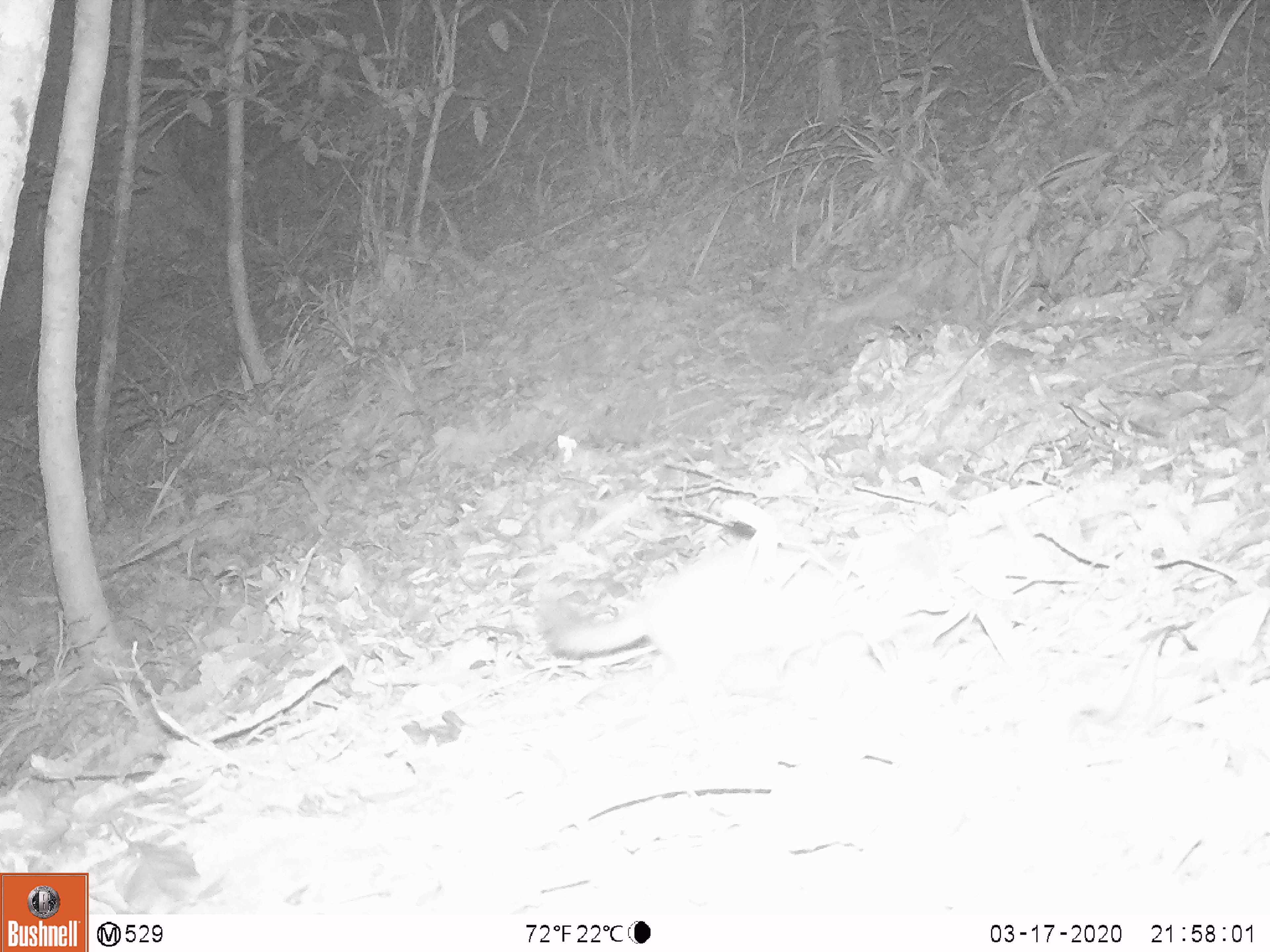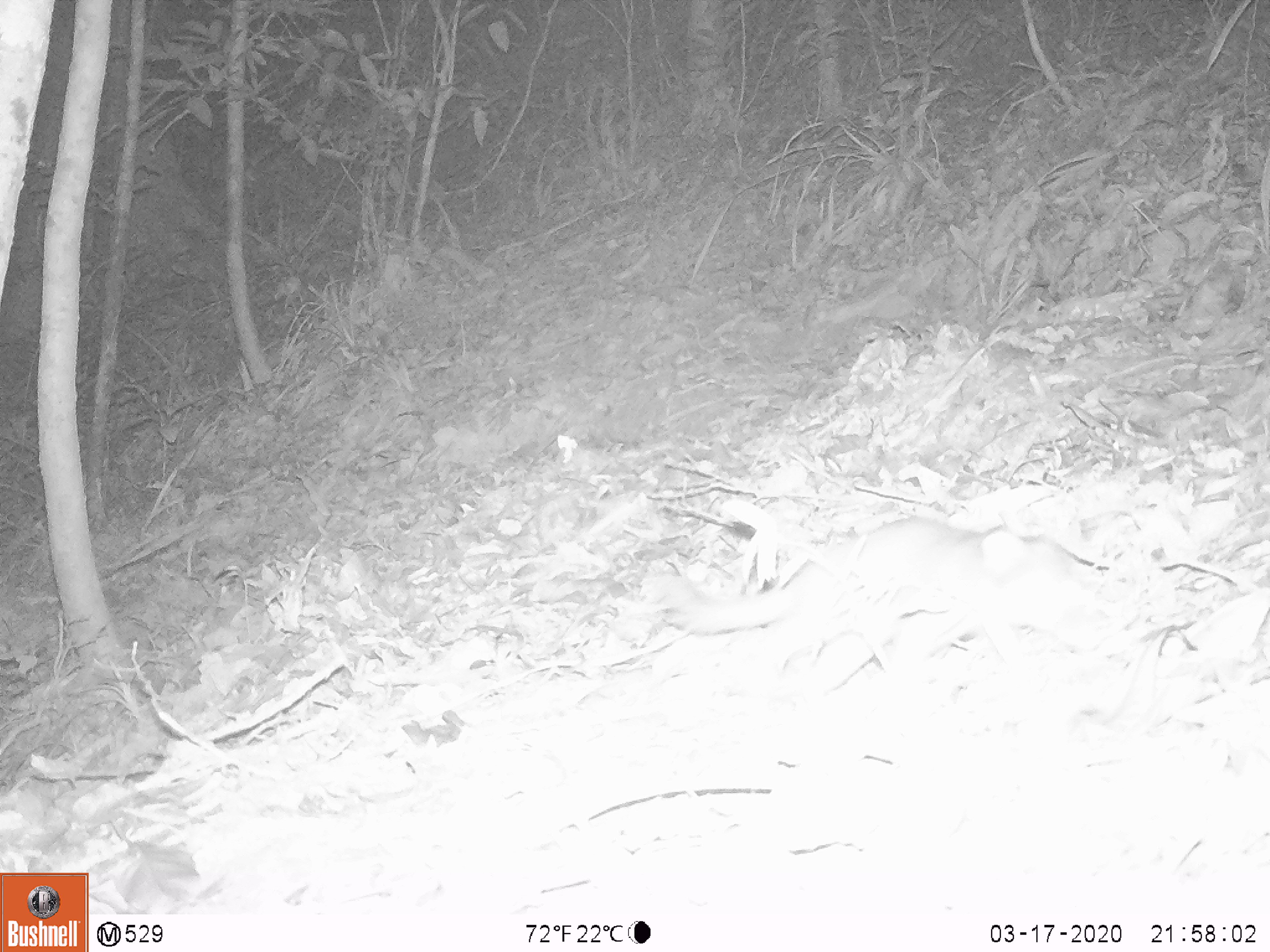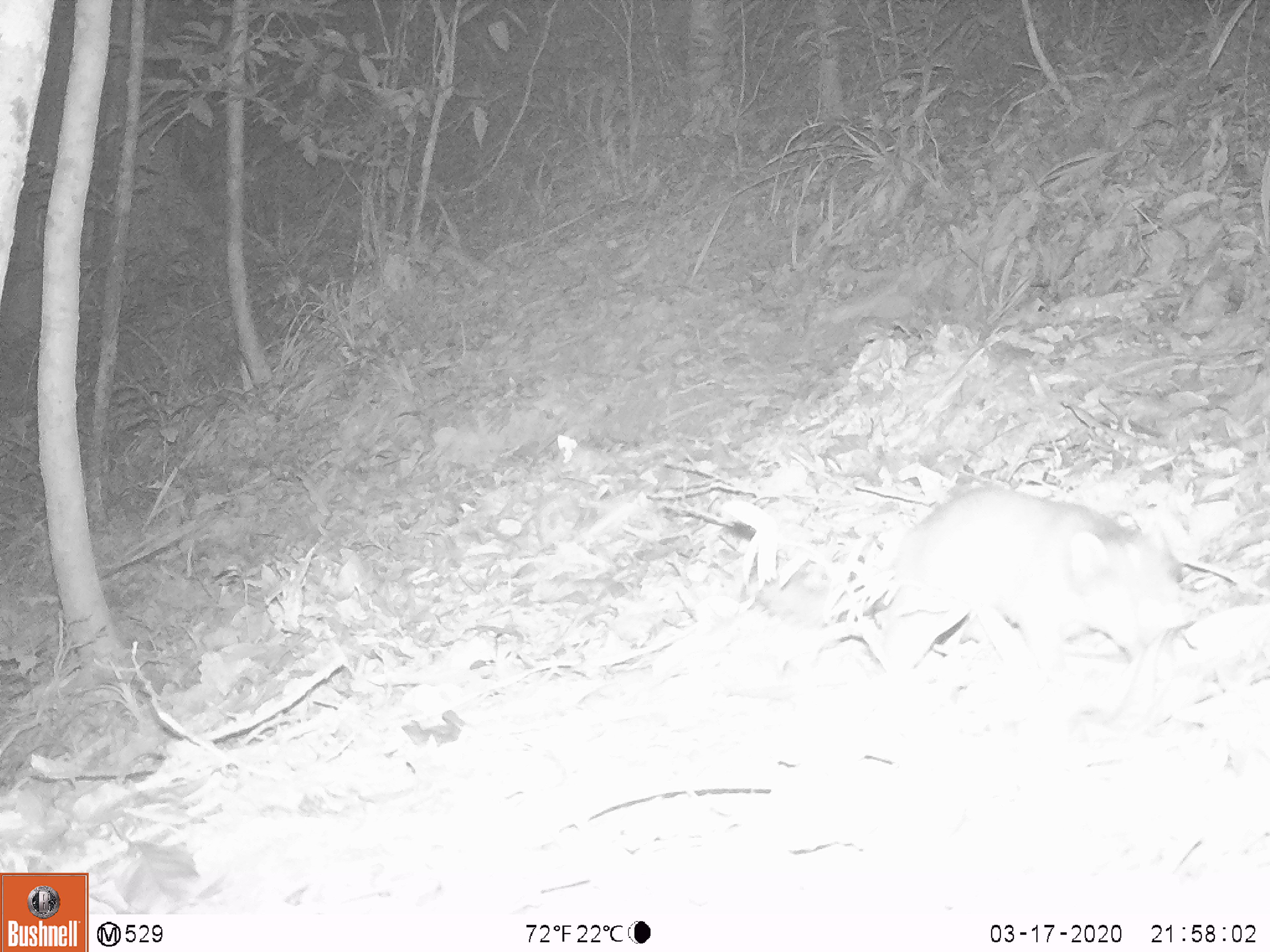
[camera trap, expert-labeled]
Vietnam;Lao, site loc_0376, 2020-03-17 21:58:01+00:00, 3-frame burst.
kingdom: Animalia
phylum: Chordata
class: Mammalia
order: Carnivora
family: Mustelidae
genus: Melogale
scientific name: Melogale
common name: ferret badger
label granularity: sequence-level